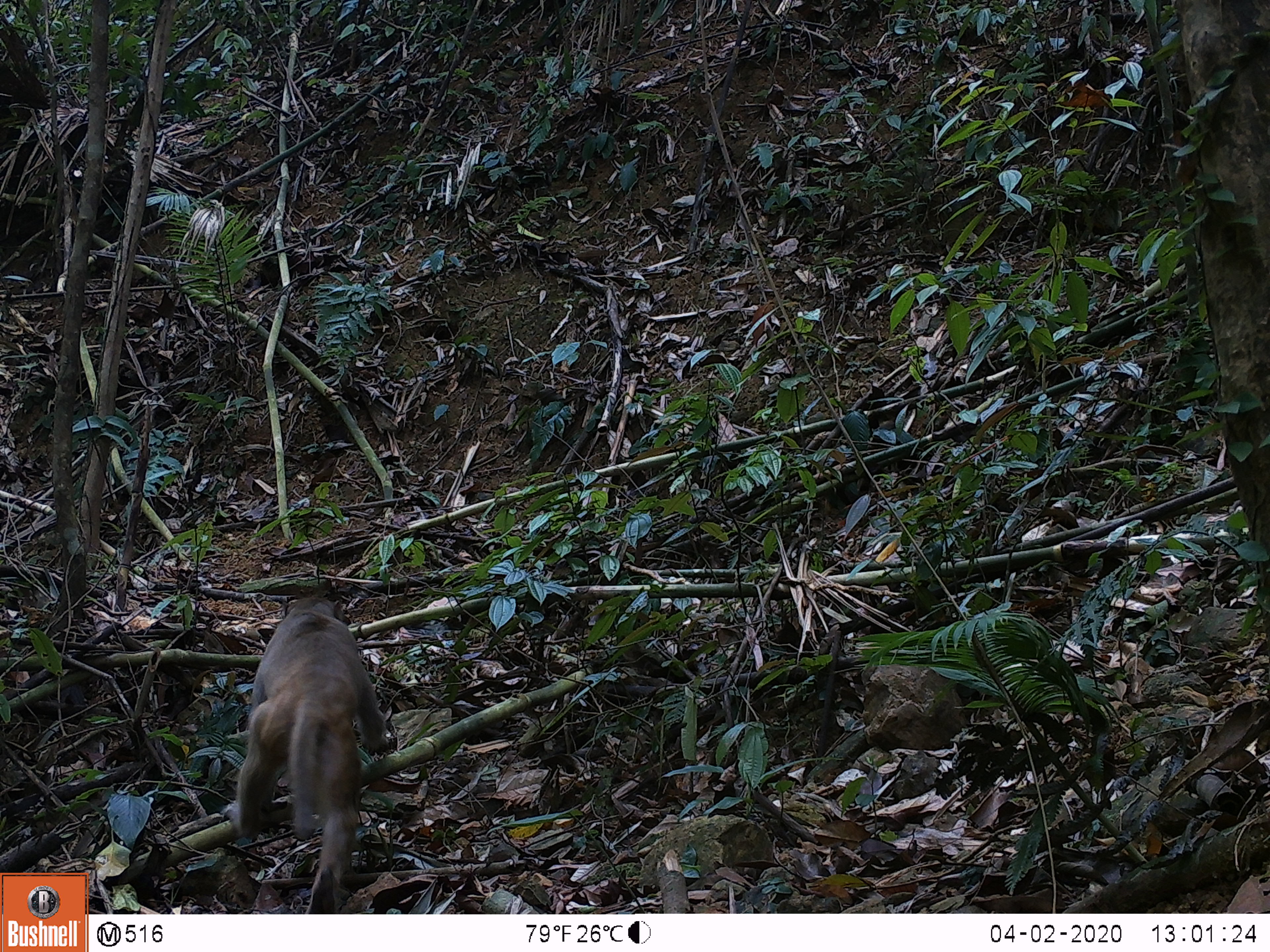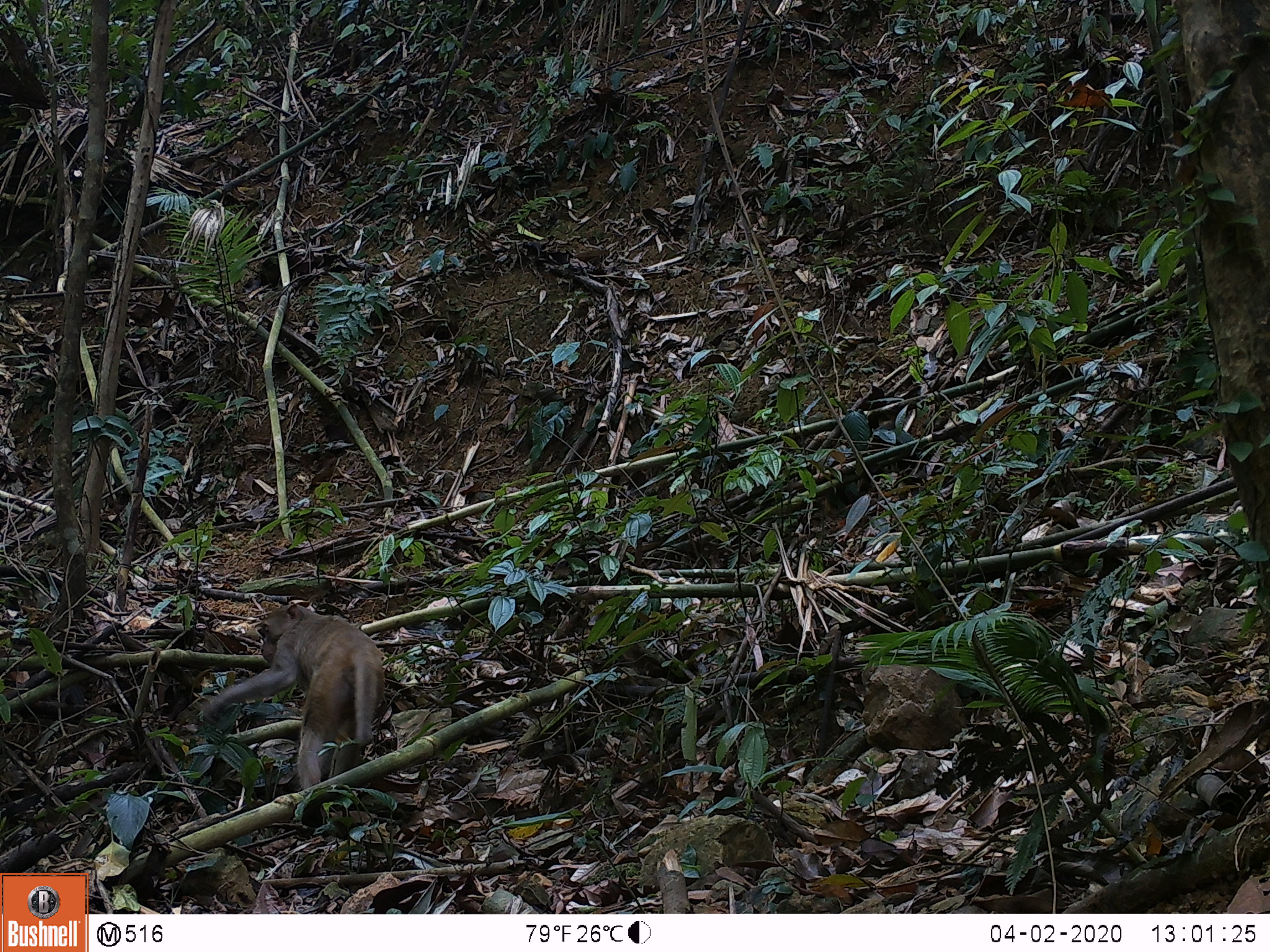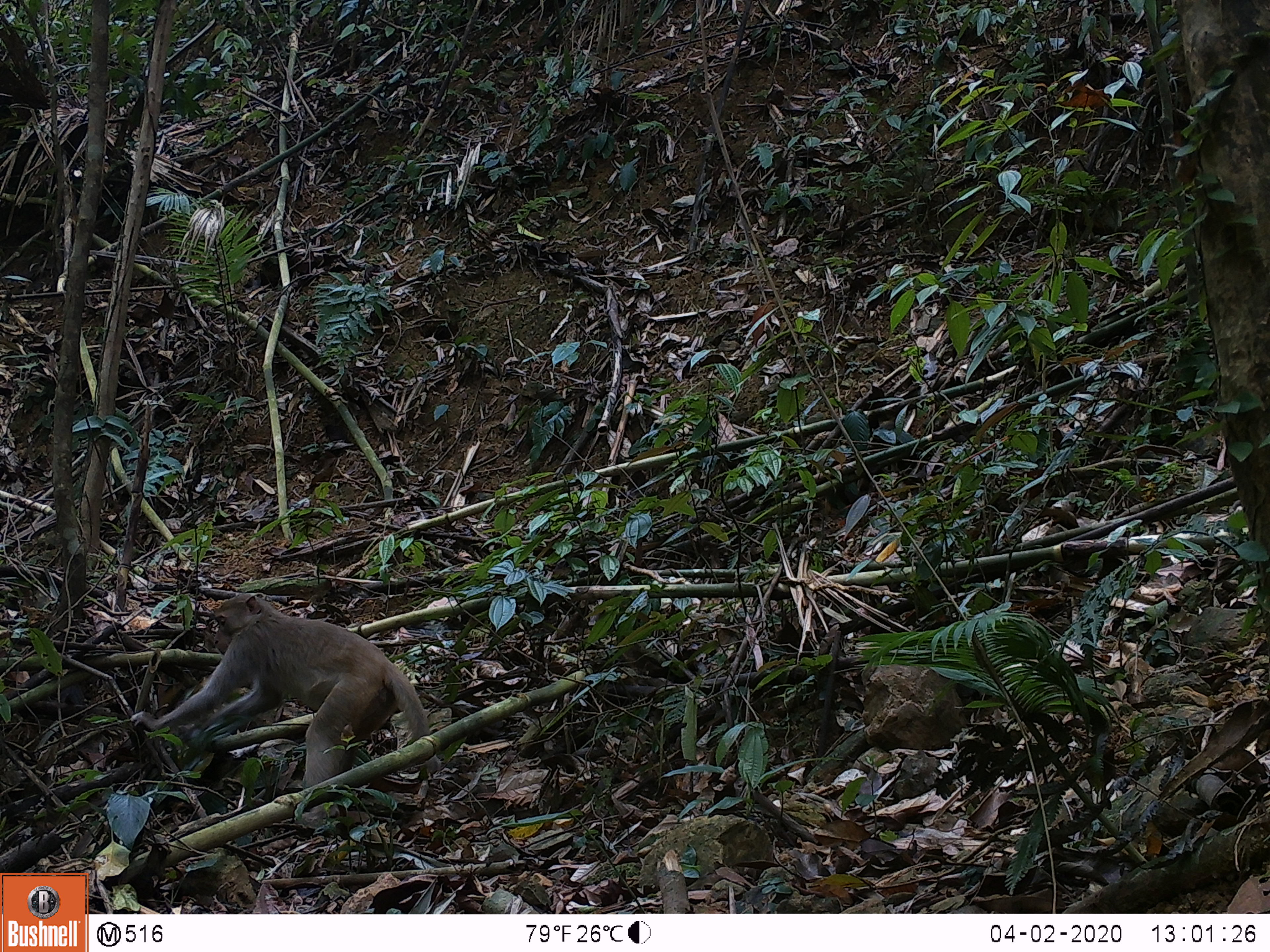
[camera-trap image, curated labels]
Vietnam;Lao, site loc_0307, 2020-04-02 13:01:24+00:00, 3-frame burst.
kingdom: Animalia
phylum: Chordata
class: Mammalia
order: Primates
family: Cercopithecidae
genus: Macaca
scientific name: Macaca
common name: macaques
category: assam or rhesus macaque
Assam or rhesus macaque (macaques) (Macaca). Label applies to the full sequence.